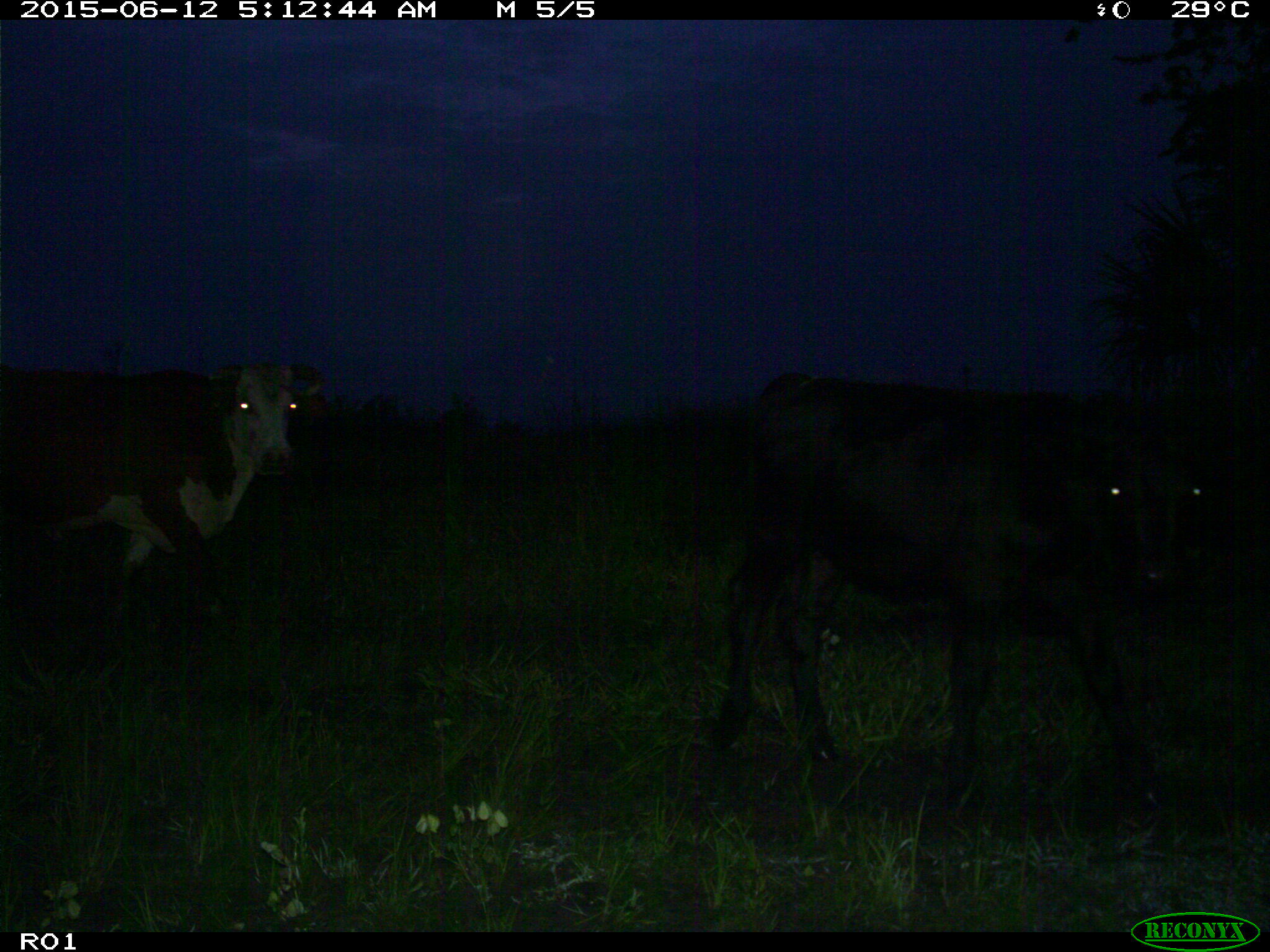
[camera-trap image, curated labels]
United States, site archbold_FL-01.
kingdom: Animalia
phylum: Chordata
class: Mammalia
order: Artiodactyla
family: Bovidae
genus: Bos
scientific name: Bos taurus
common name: domestic cow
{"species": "Bos taurus (domestic cow)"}